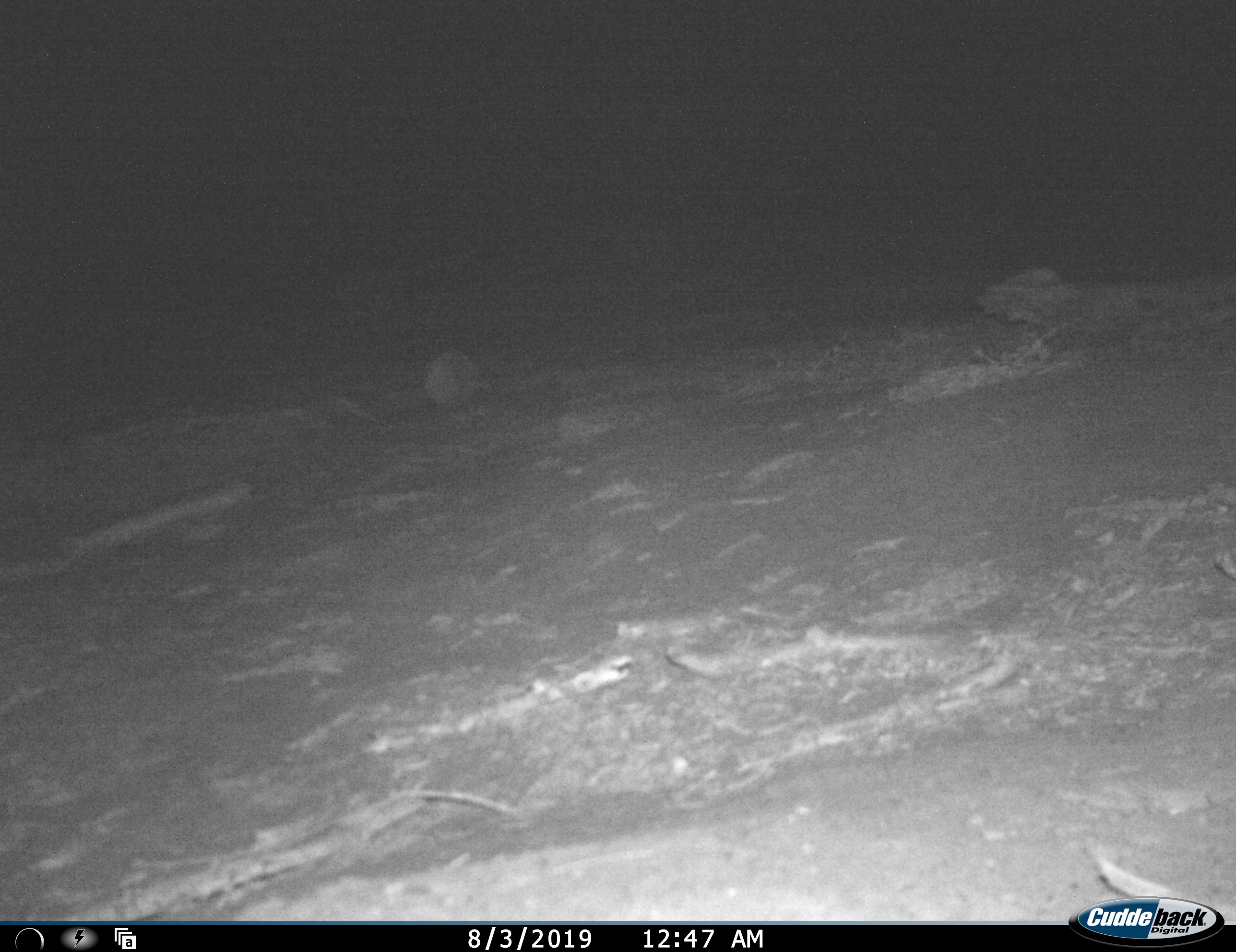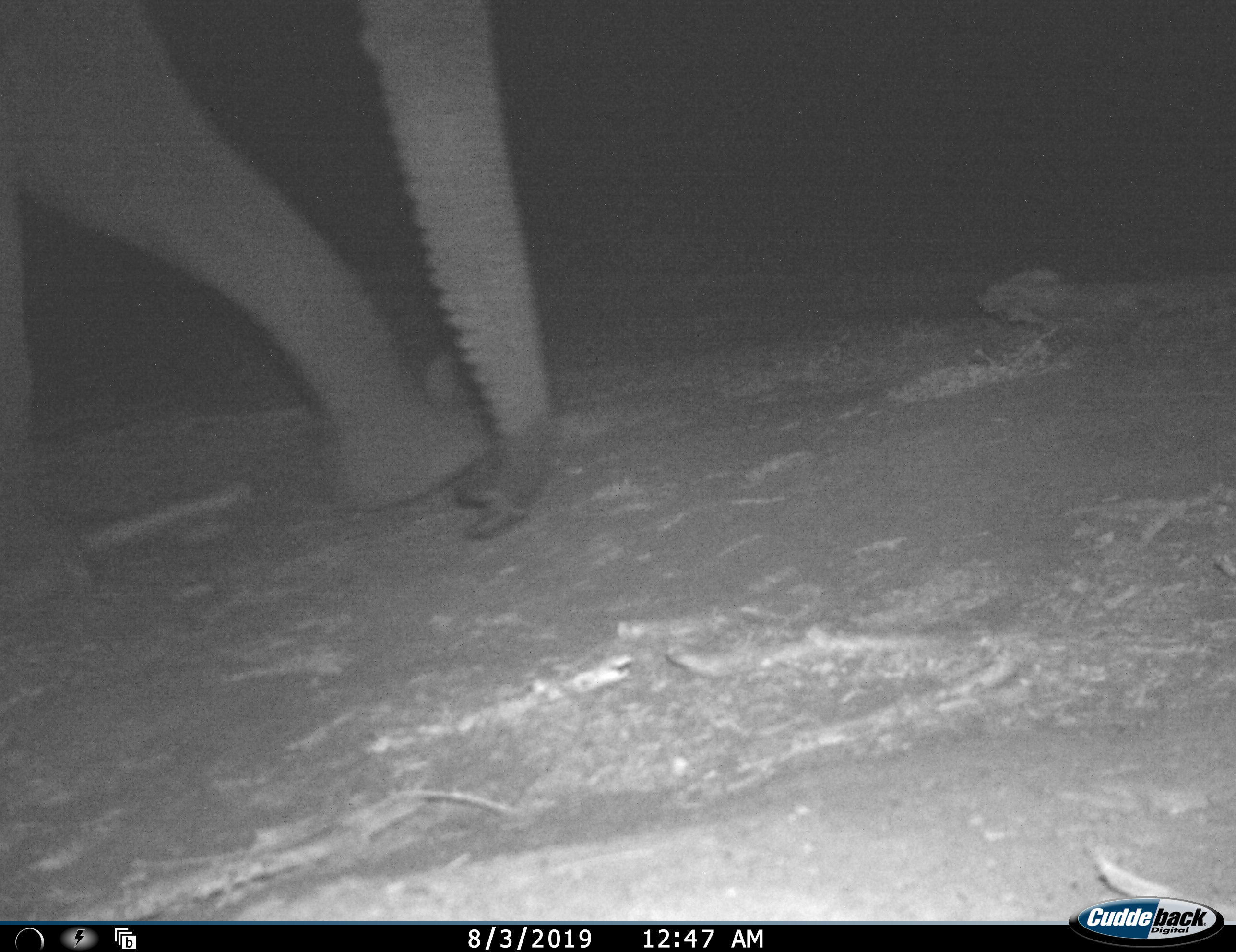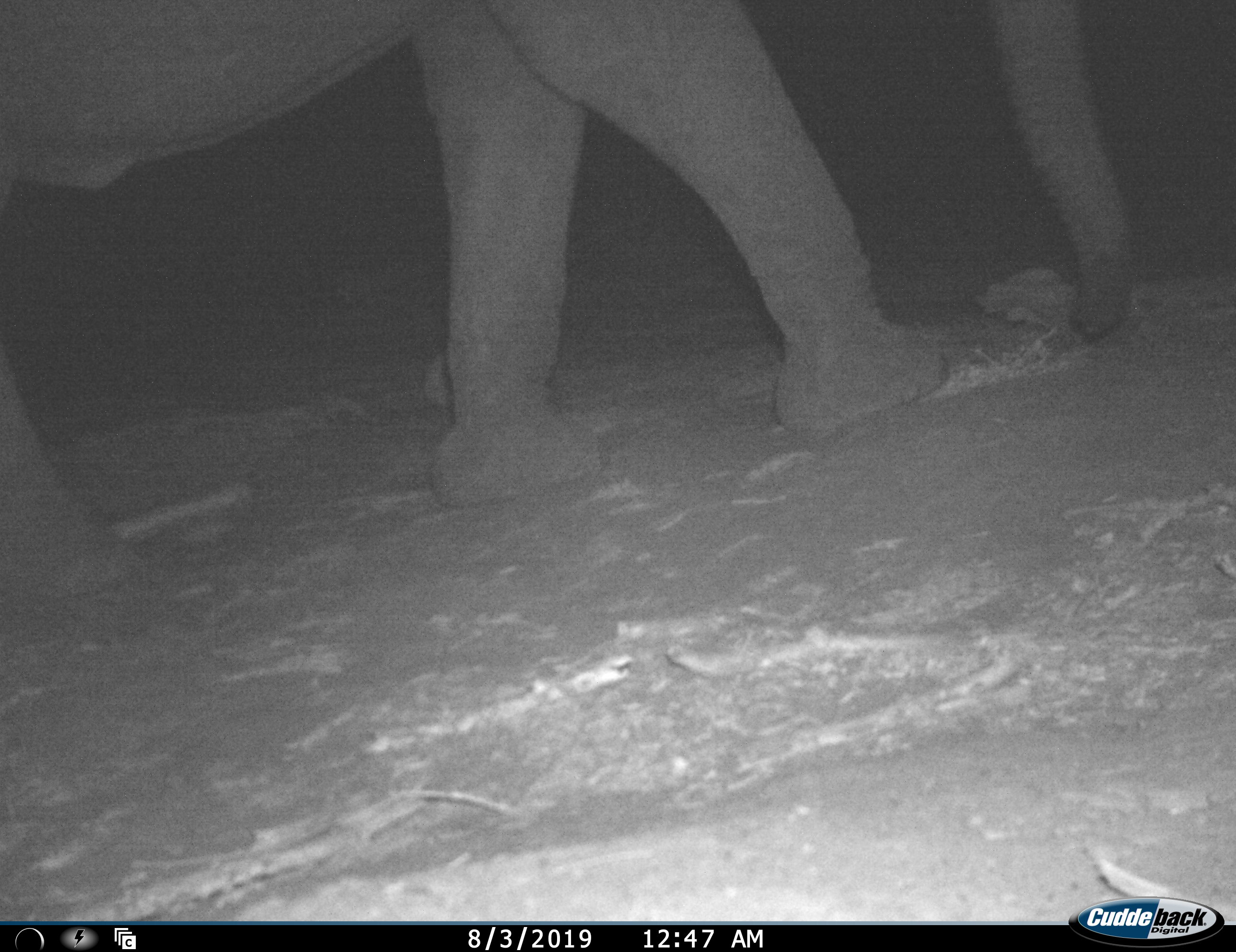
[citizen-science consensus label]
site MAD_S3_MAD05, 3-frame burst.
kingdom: Animalia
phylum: Chordata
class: Mammalia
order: Proboscidea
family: Elephantidae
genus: Loxodonta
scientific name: Loxodonta africana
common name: african bush elephant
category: elephant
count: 1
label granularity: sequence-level